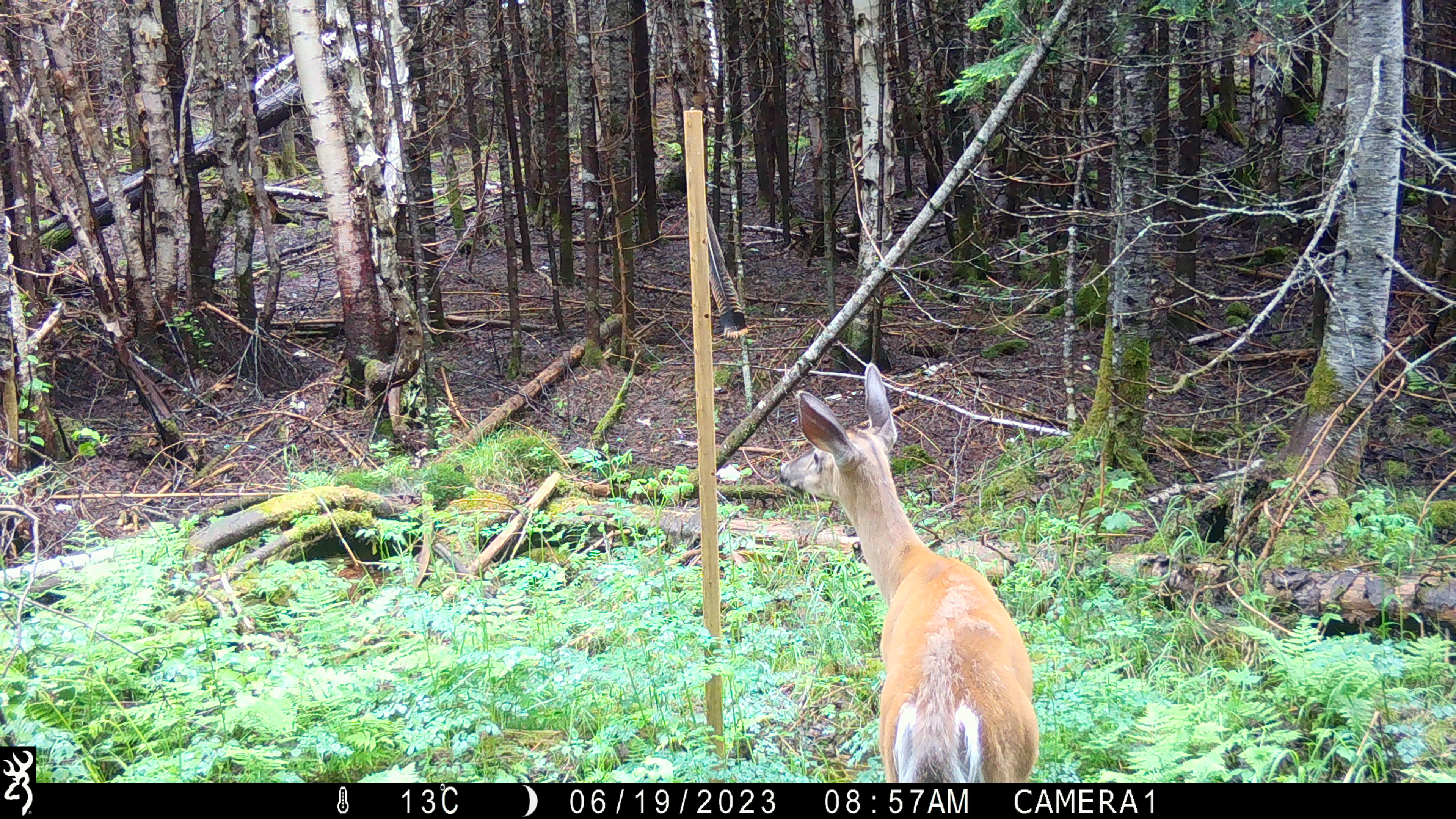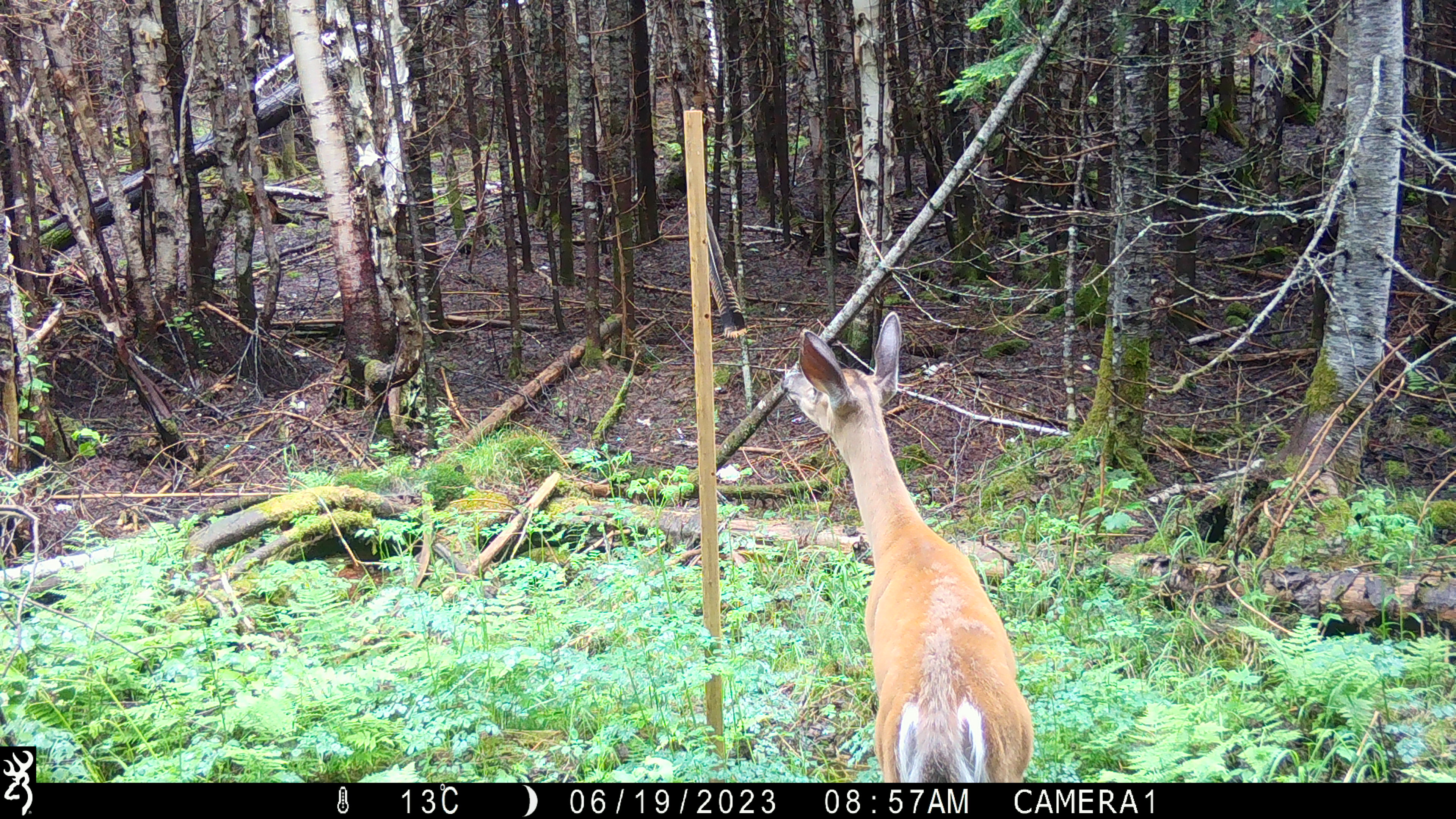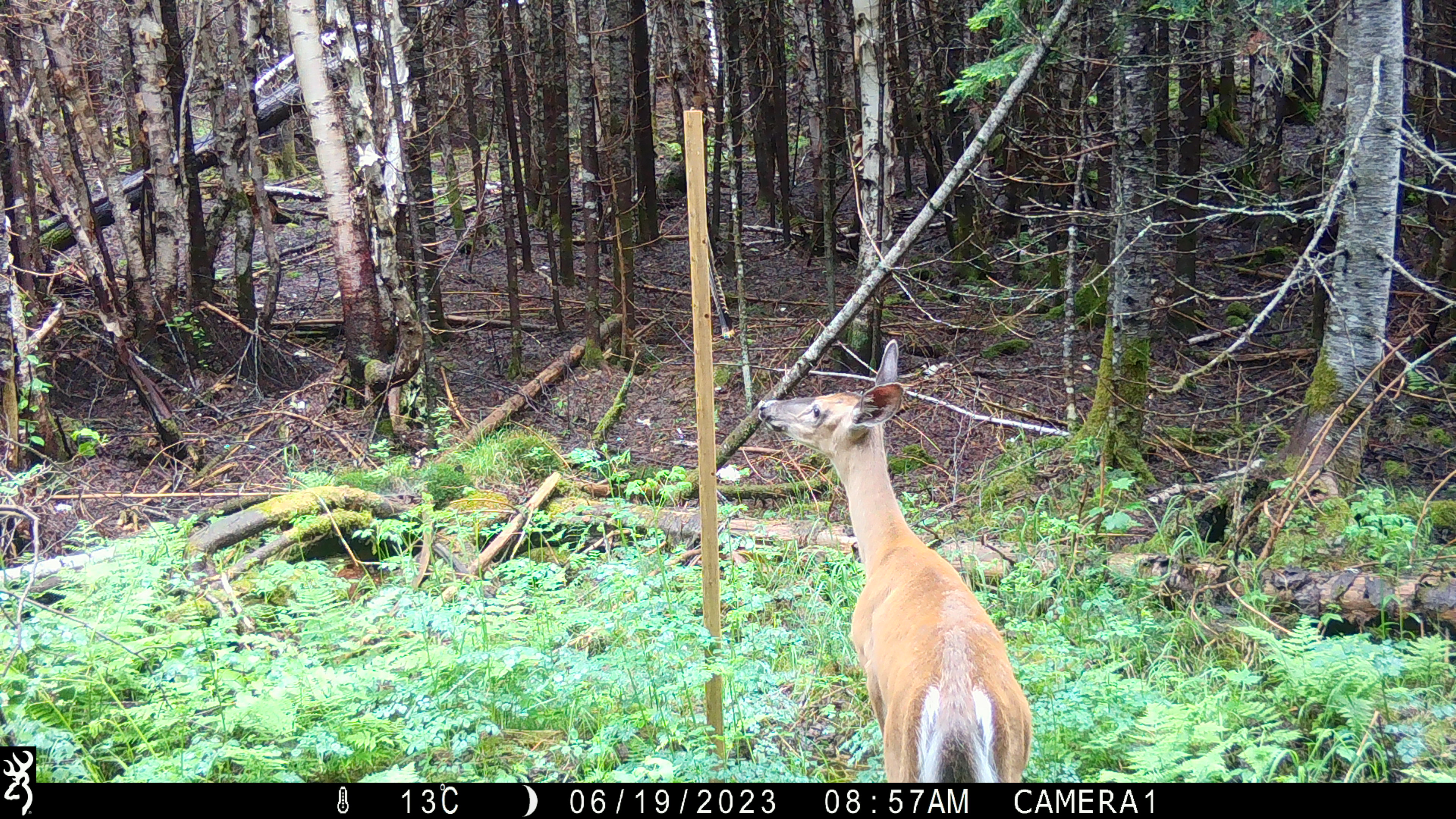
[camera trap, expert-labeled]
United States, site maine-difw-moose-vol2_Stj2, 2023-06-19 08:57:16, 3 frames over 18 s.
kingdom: Animalia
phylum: Chordata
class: Mammalia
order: Artiodactyla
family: Cervidae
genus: Odocoileus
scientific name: Odocoileus virginianus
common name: white-tailed deer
White-tailed deer (Odocoileus virginianus).